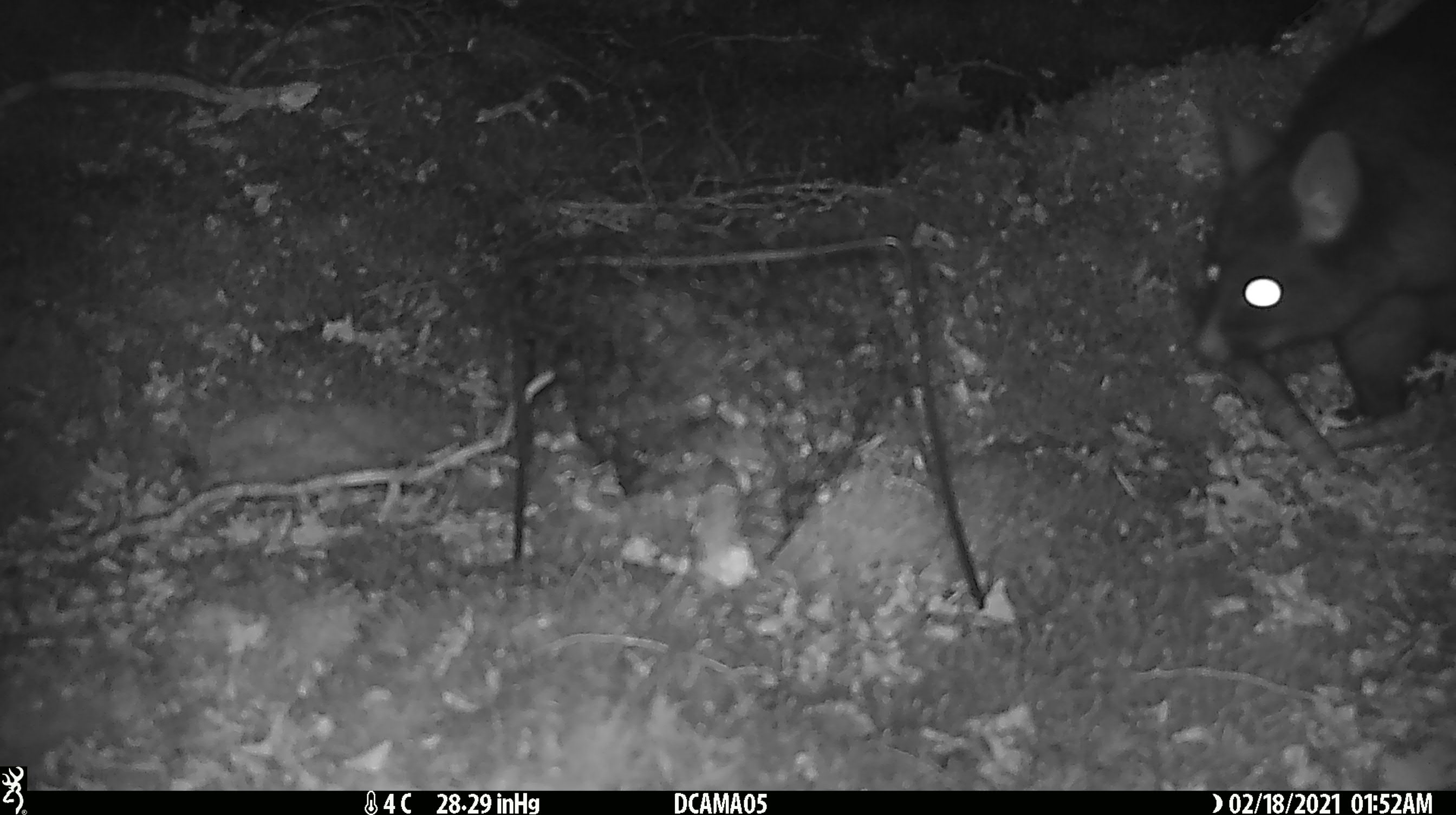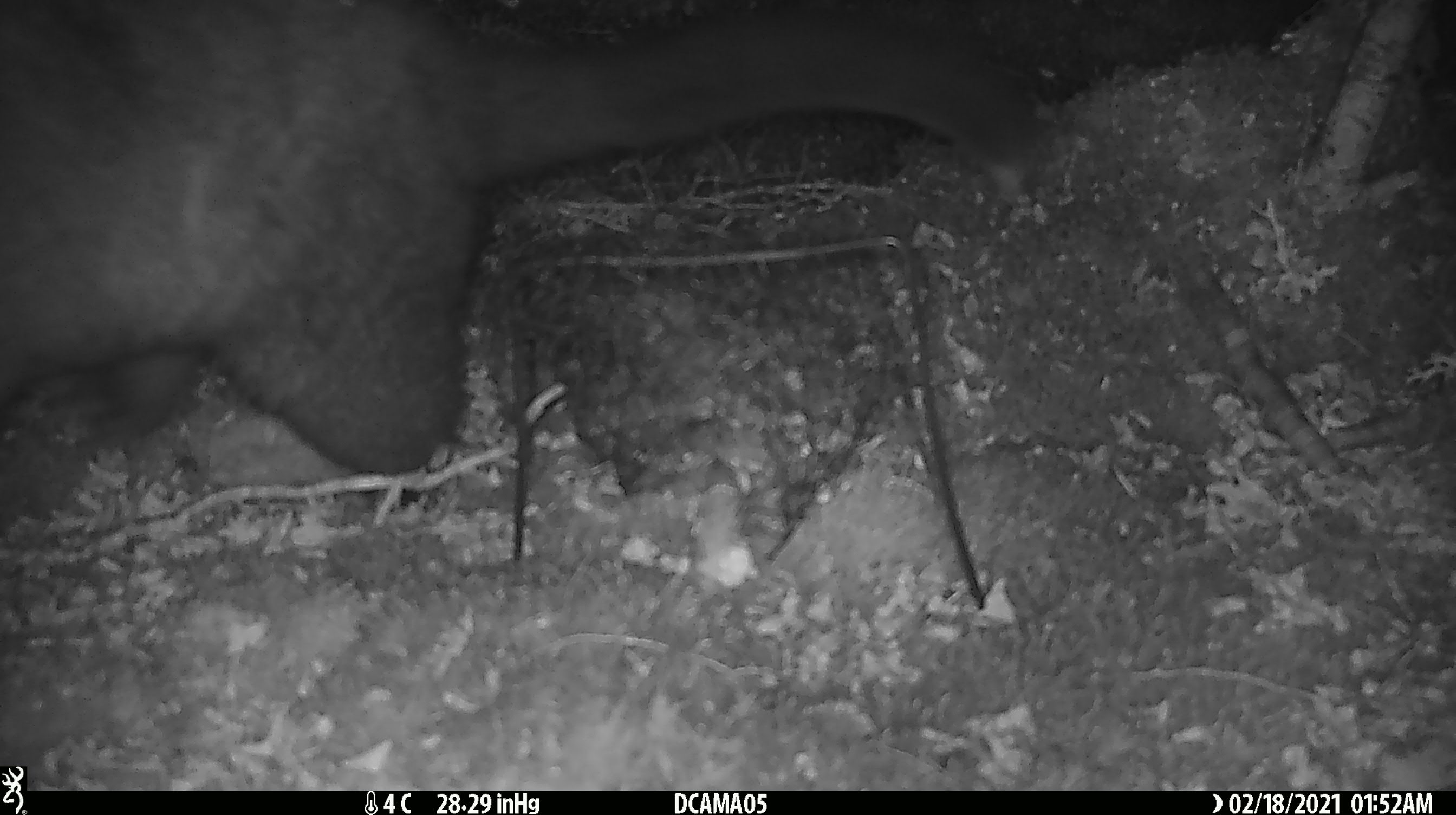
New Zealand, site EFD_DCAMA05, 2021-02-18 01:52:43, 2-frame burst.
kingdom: Animalia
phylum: Chordata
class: Mammalia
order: Diprotodontia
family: Phalangeridae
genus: Trichosurus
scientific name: Trichosurus vulpecula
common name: common brushtail possum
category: possum